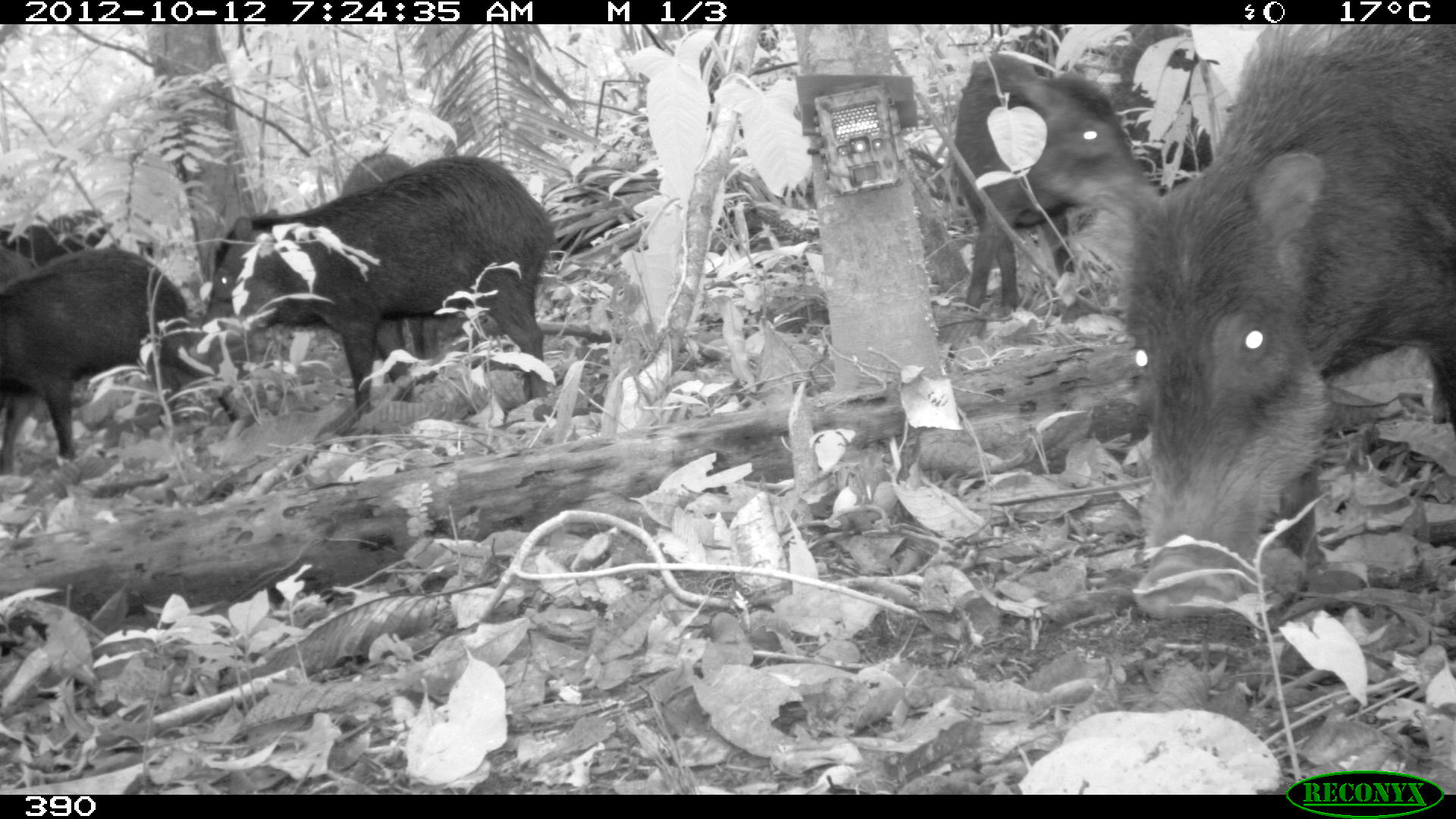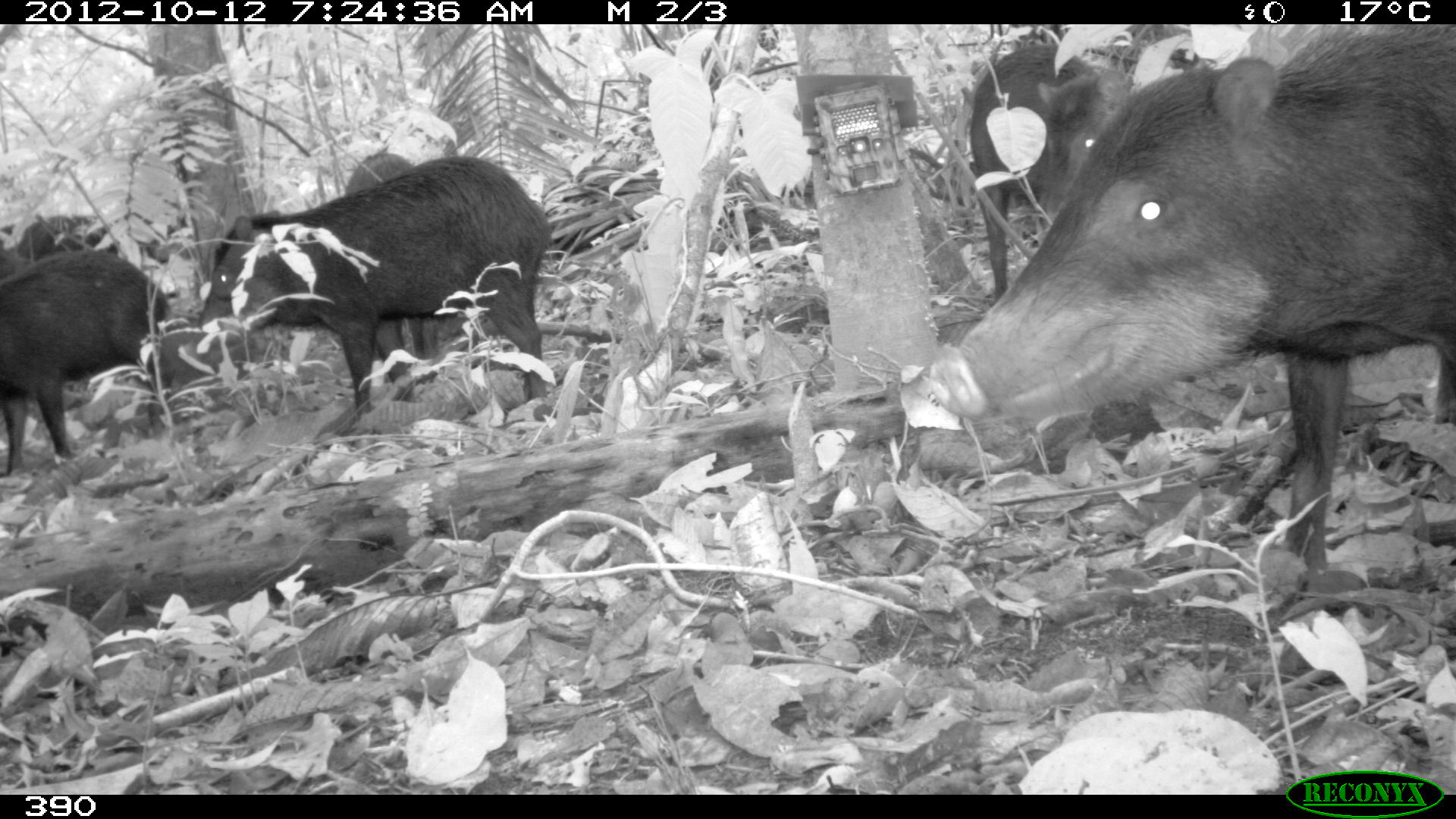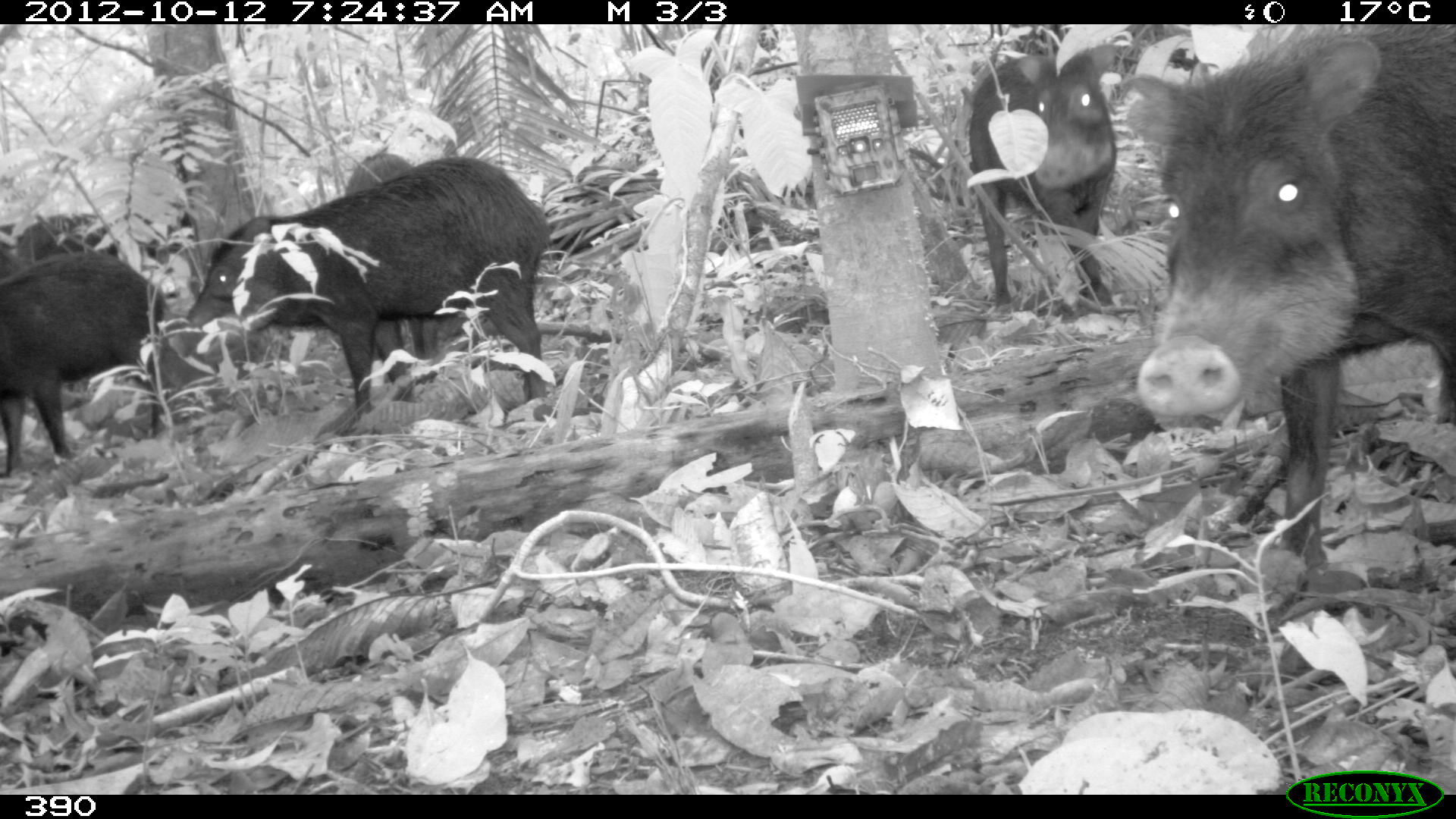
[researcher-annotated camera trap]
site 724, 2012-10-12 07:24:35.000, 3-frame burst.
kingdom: Animalia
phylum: Chordata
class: Mammalia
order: Artiodactyla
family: Tayassuidae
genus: Tayassu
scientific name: Tayassu pecari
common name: white-lipped peccary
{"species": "Tayassu pecari (white-lipped peccary)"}